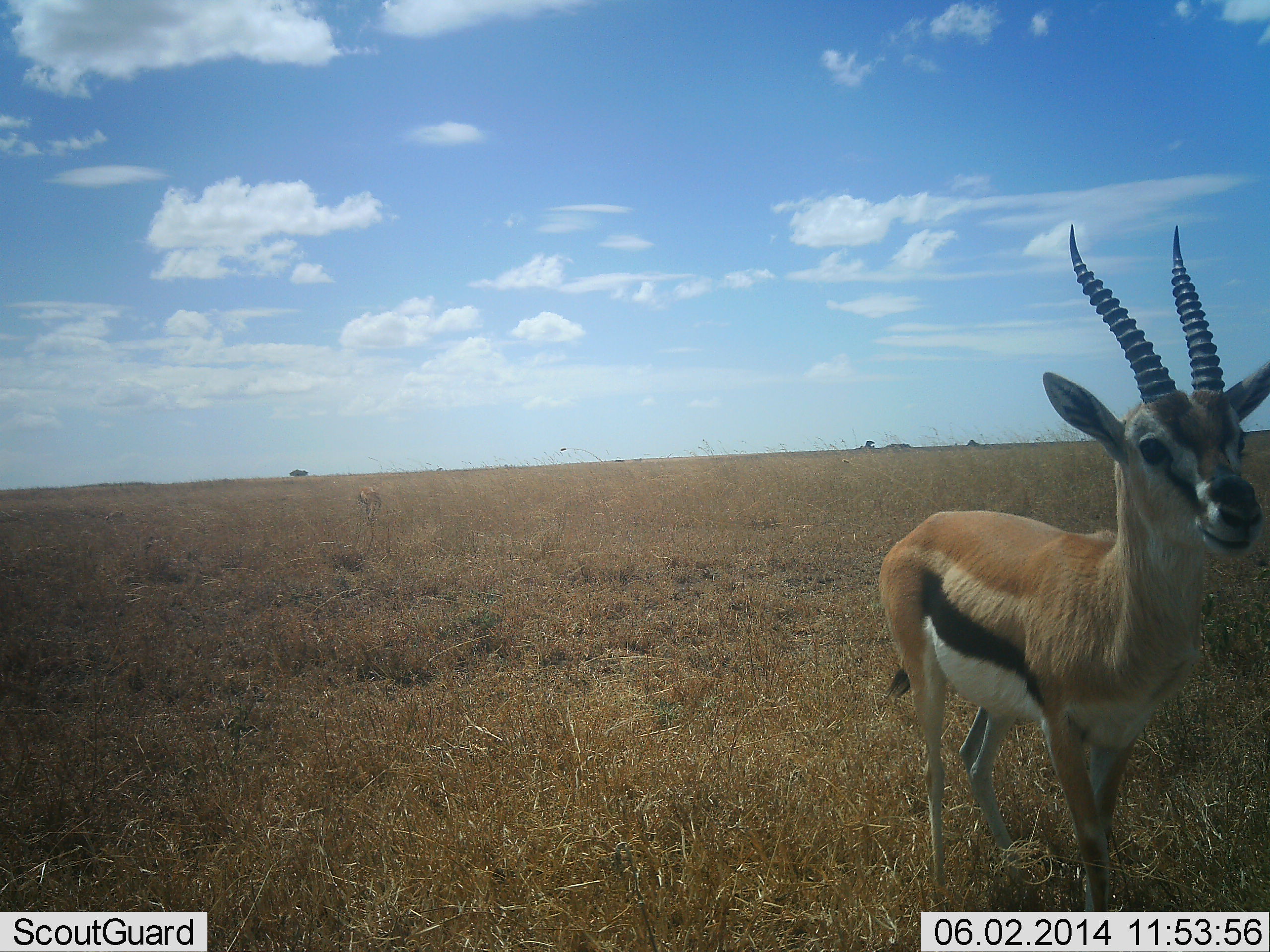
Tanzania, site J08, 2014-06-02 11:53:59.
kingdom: Animalia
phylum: Chordata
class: Mammalia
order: Artiodactyla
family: Bovidae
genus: Eudorcas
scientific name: Eudorcas thomsonii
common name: thomson's gazelle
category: gazellethomsons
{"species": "gazellethomsons (thomson's gazelle) (Eudorcas thomsonii)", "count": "1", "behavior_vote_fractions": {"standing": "80%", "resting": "0%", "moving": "20%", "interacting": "0%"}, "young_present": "0%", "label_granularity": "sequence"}